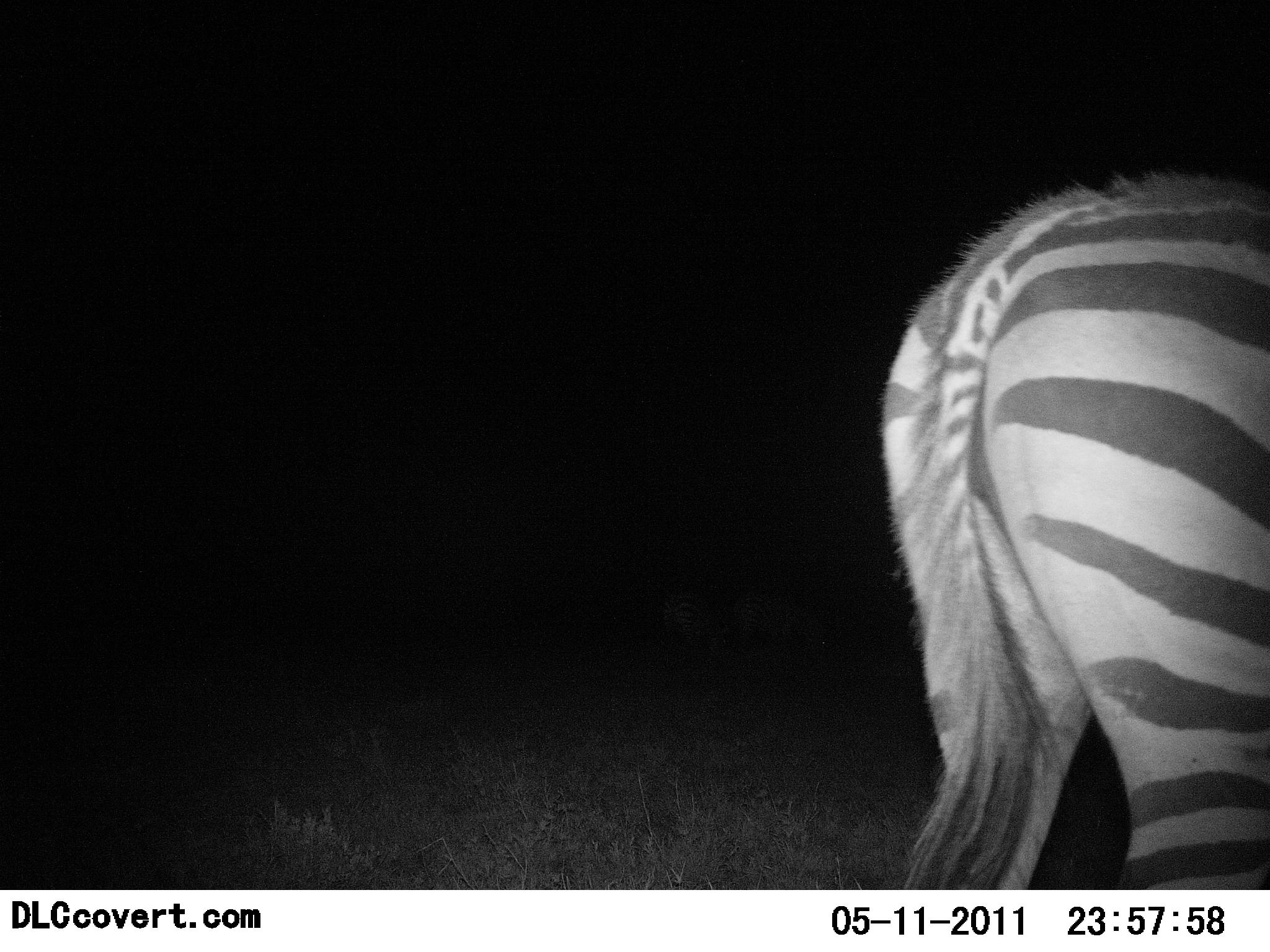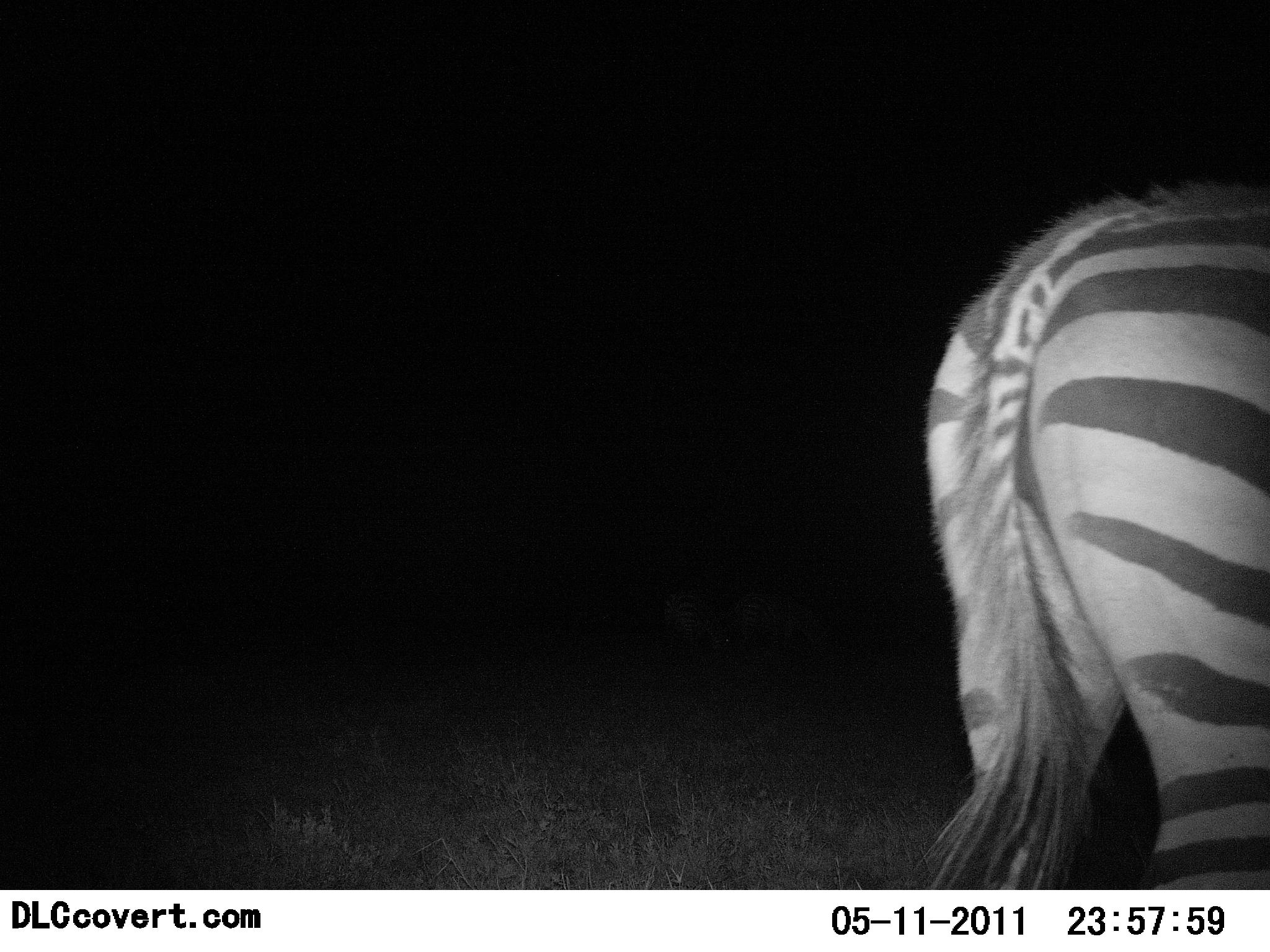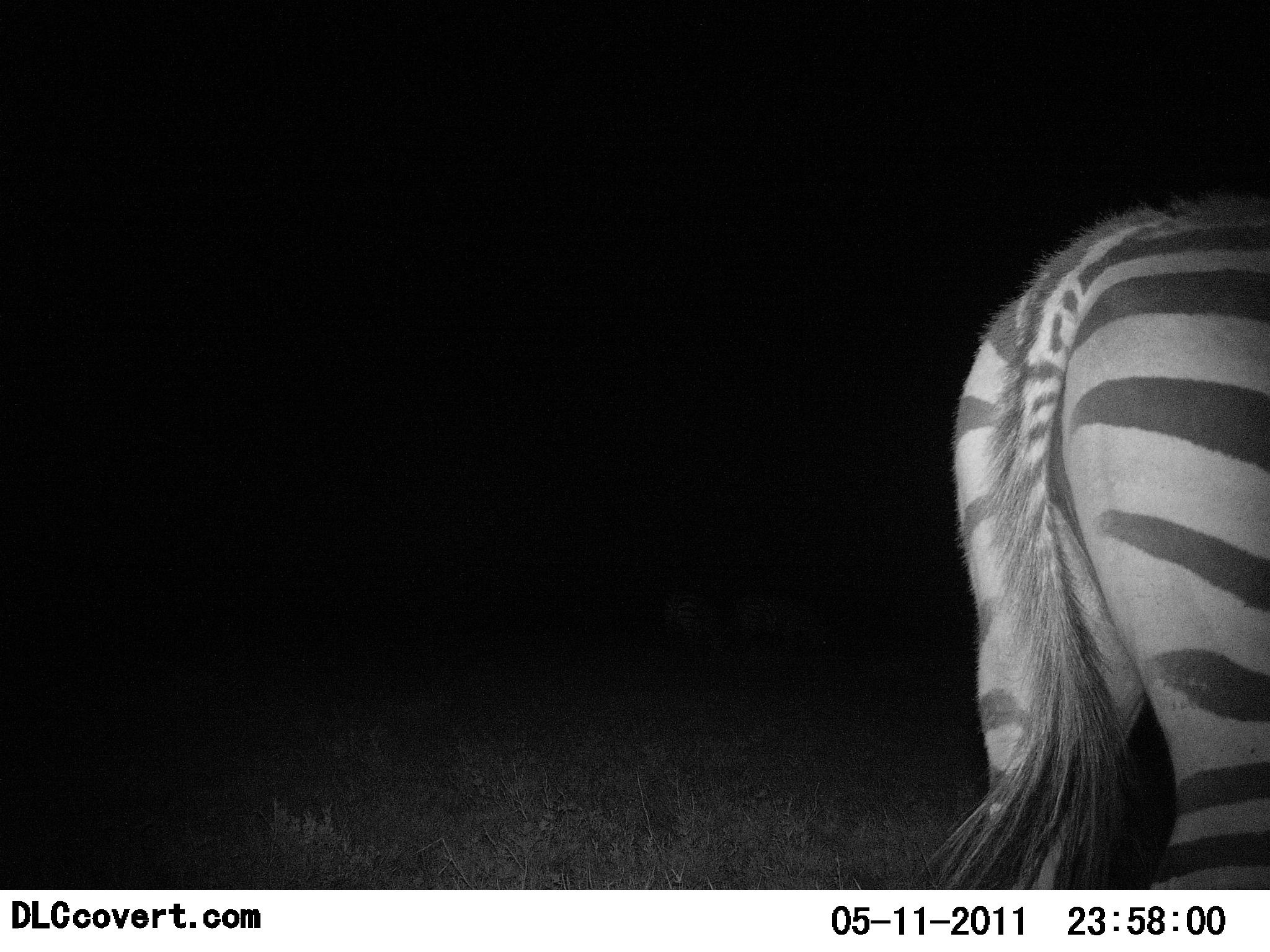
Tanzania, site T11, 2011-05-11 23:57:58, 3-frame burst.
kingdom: Animalia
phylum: Chordata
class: Mammalia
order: Perissodactyla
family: Equidae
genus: Equus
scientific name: Equus quagga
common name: plains zebra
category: zebra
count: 1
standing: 64%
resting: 0%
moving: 27%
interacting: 0%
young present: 0%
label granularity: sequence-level